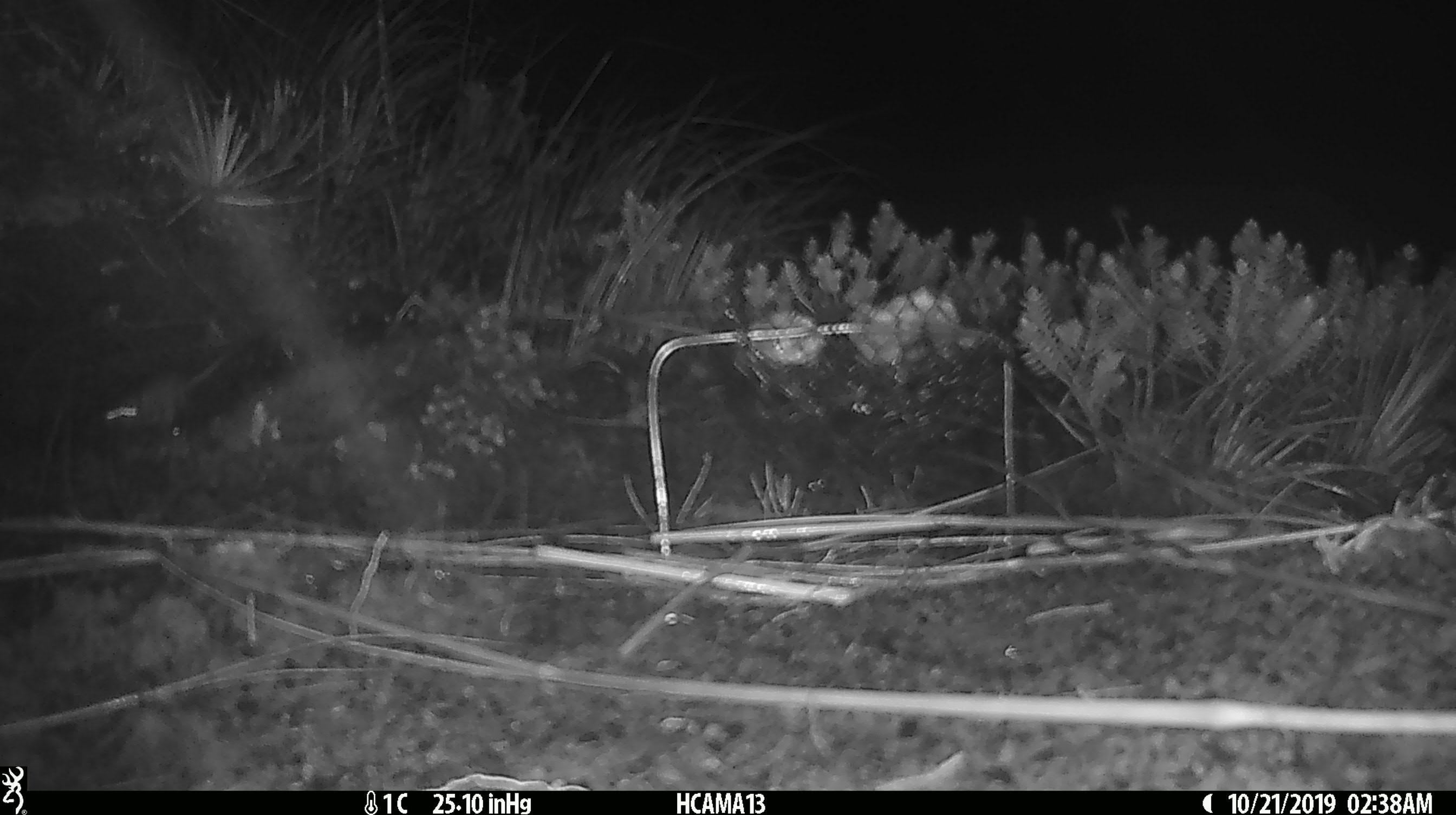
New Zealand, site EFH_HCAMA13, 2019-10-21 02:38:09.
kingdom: Animalia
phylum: Chordata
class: Mammalia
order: Rodentia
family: Muridae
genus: Mus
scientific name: Mus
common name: mouse